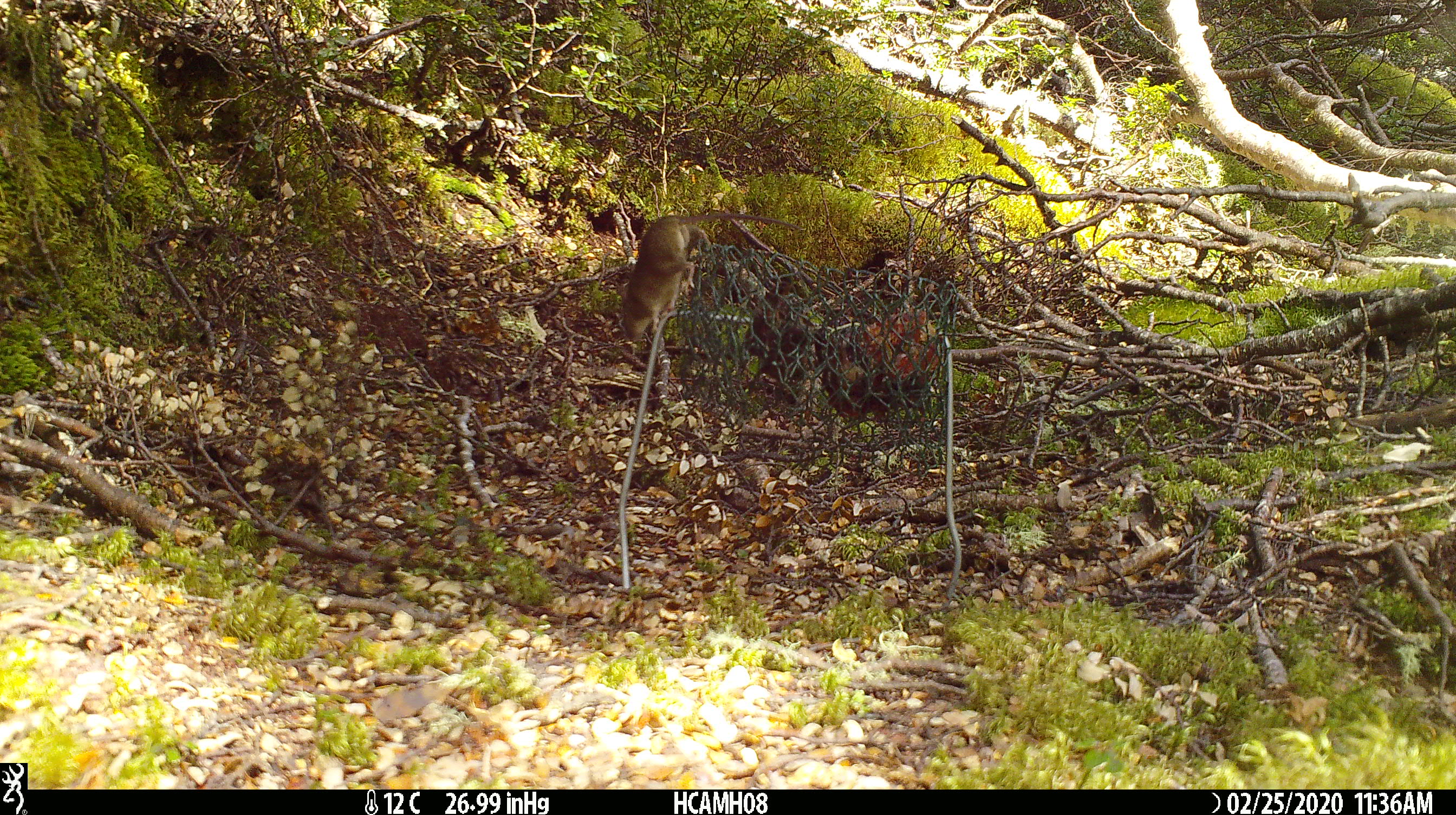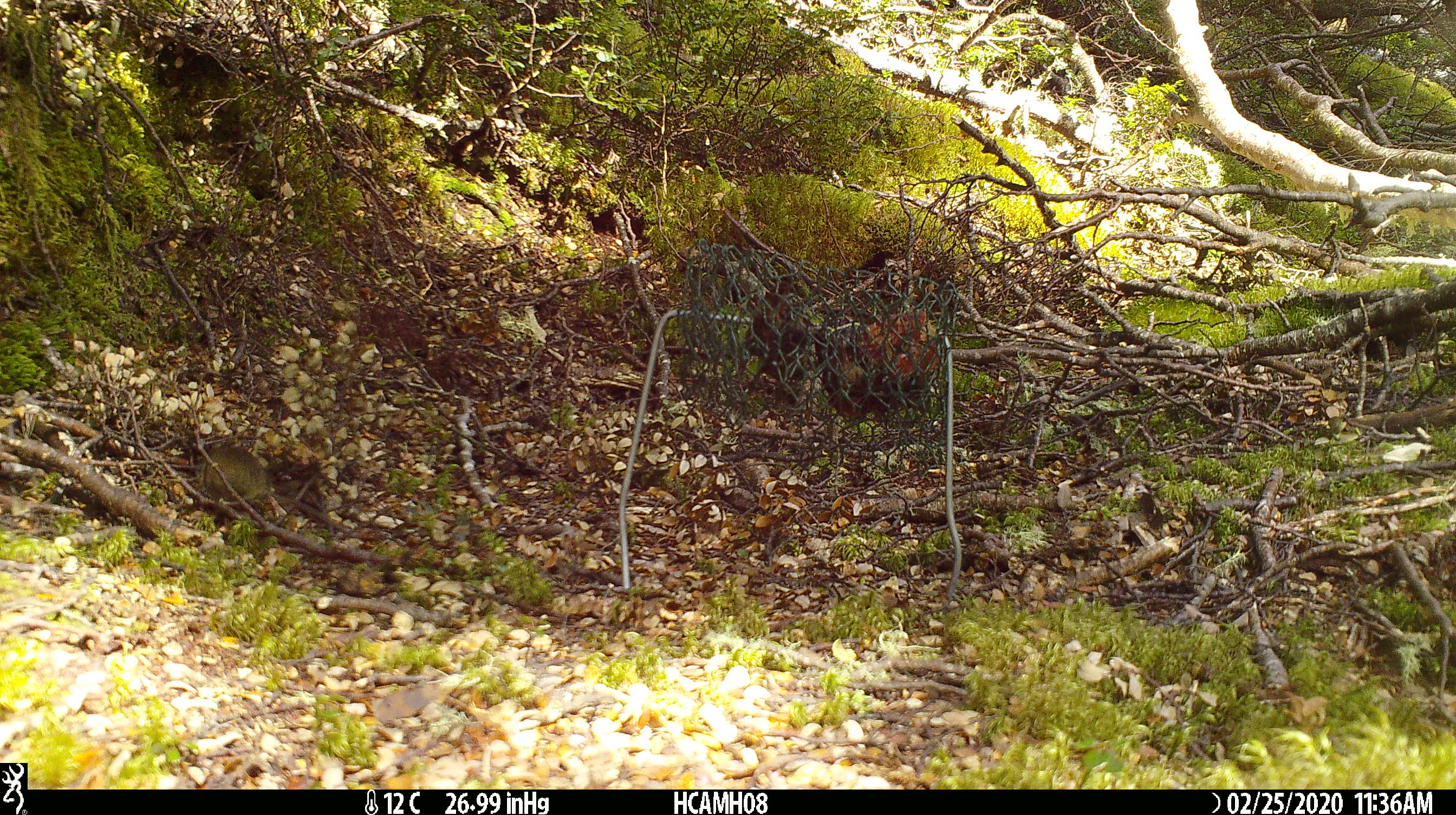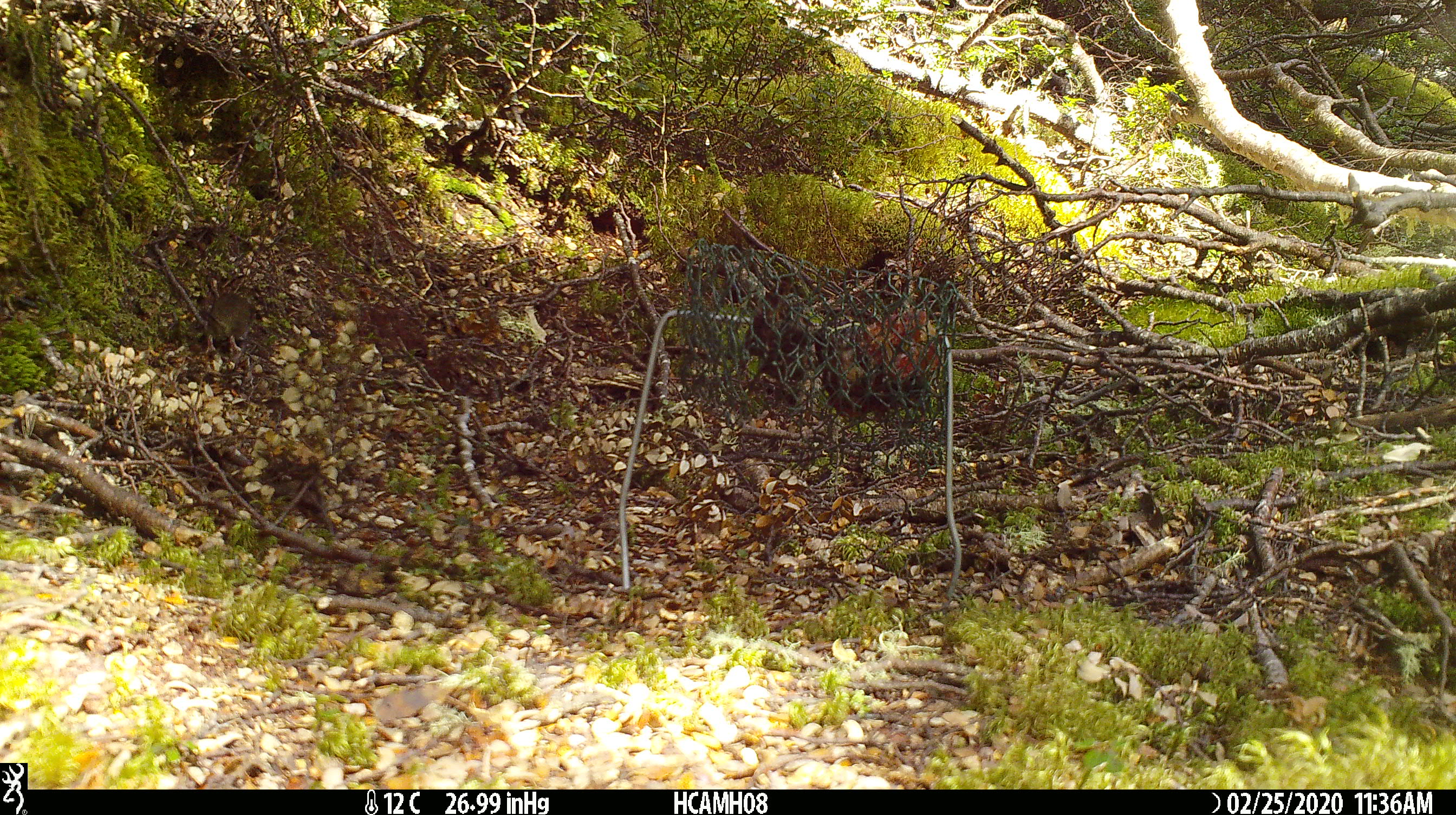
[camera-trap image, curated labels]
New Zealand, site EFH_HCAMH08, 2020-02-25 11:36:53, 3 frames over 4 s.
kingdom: Animalia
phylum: Chordata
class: Mammalia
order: Rodentia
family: Muridae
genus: Mus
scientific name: Mus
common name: mouse